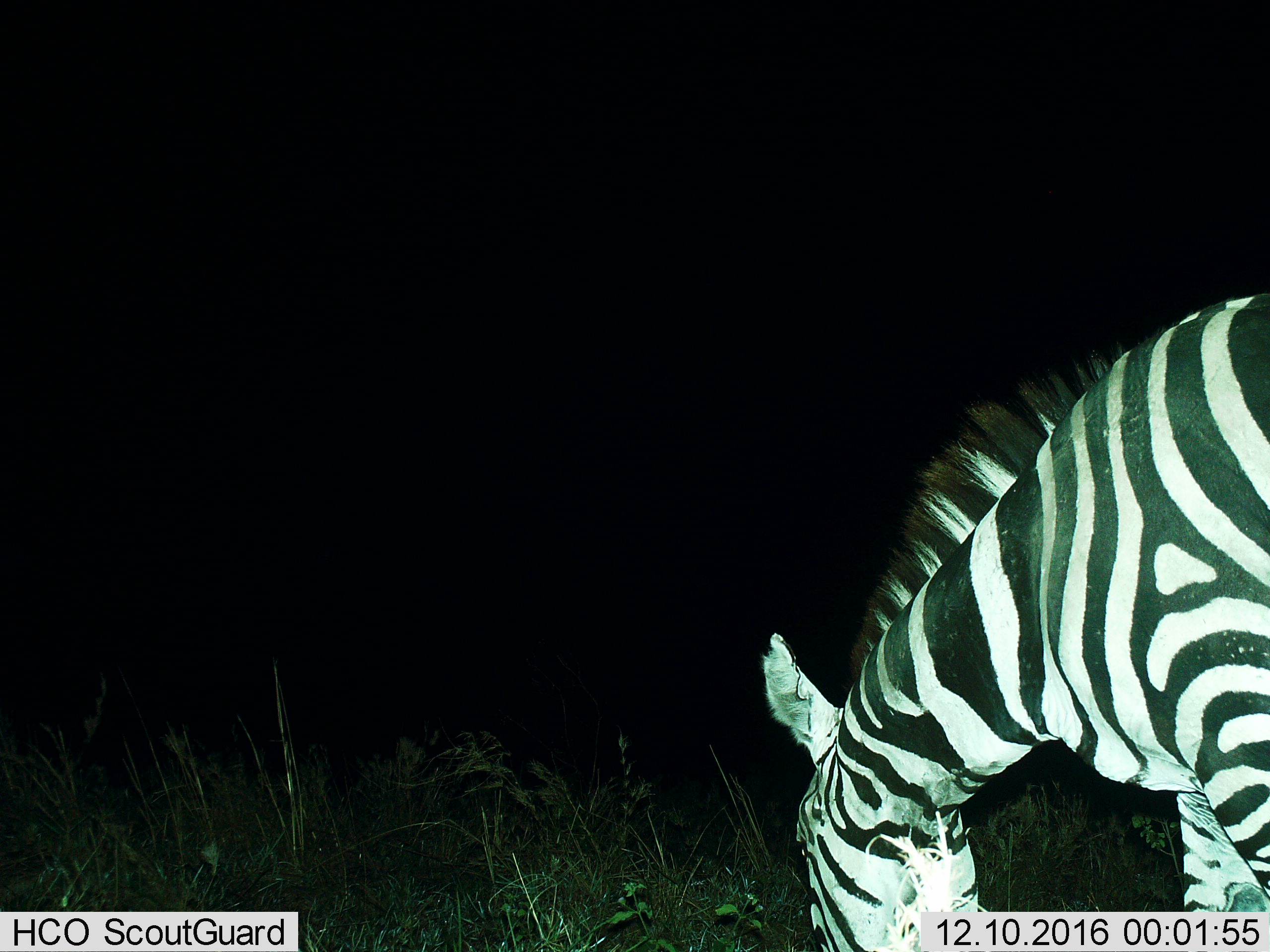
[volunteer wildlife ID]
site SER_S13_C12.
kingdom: Animalia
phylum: Chordata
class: Mammalia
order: Perissodactyla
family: Equidae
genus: Equus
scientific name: Equus quagga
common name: plains zebra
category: zebraplains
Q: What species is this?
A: Zebraplains (plains zebra) (Equus quagga).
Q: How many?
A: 1.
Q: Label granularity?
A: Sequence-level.